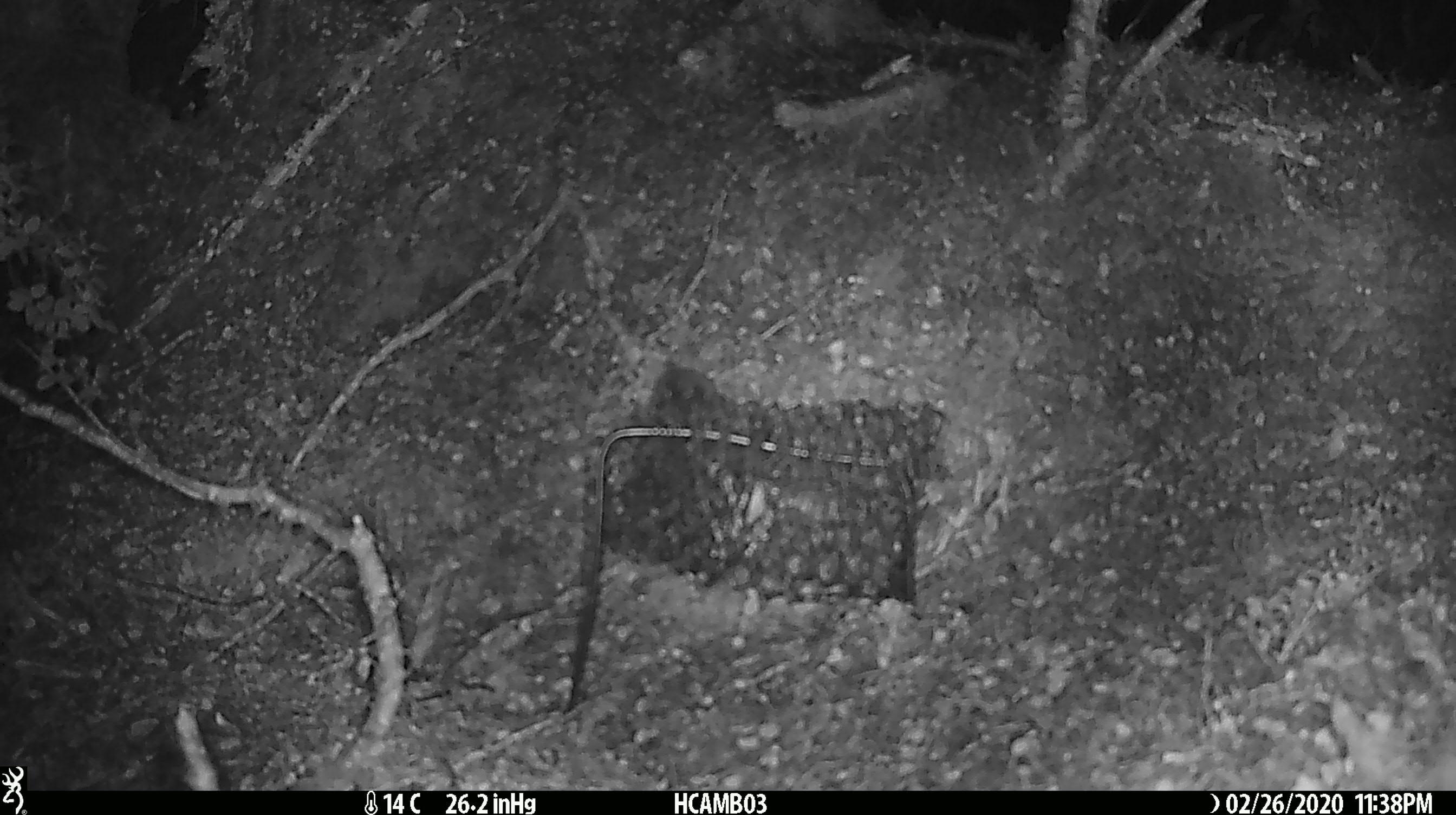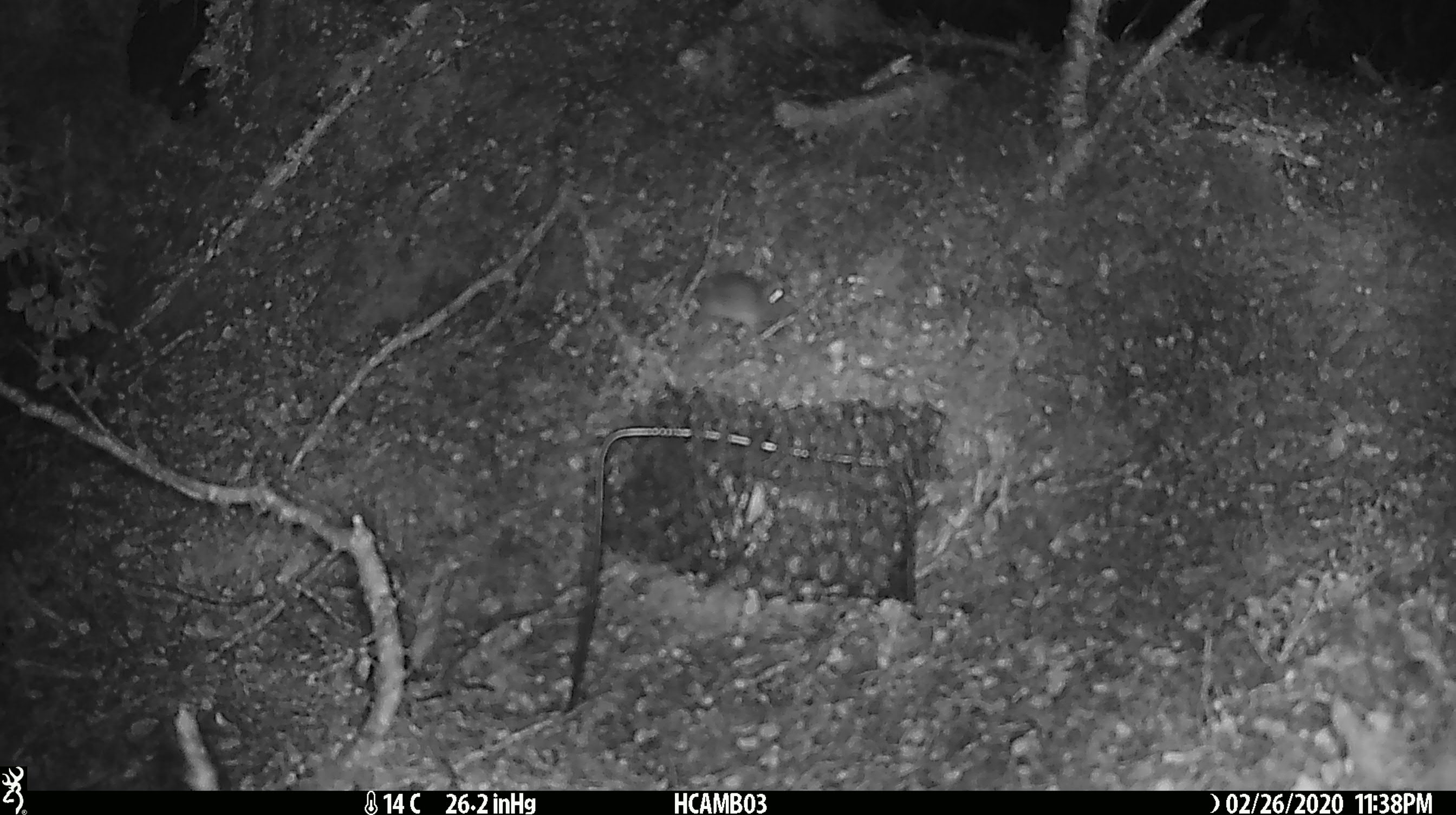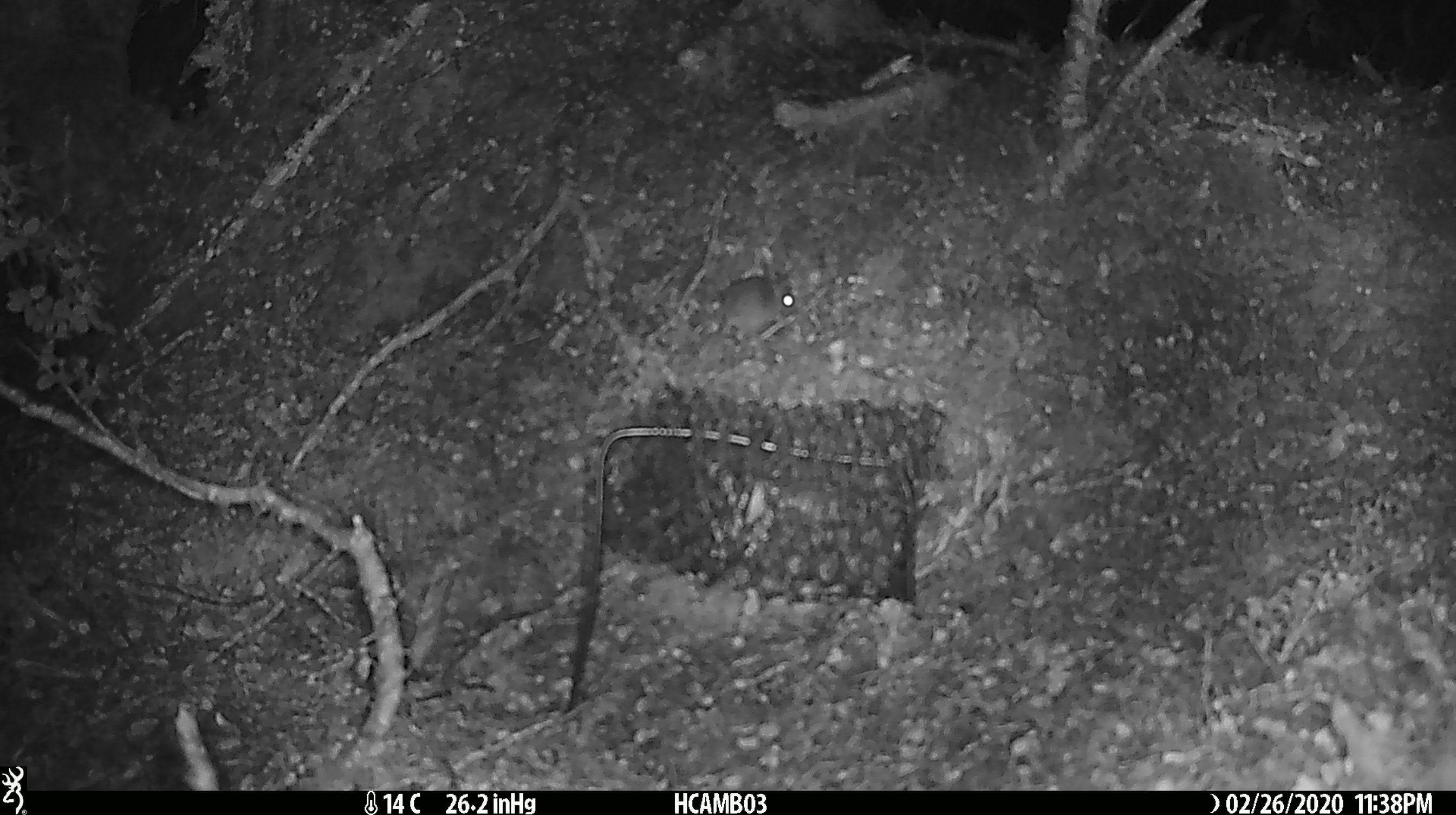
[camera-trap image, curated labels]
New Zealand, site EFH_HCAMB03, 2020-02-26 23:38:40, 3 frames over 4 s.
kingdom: Animalia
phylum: Chordata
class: Mammalia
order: Rodentia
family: Muridae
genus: Mus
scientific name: Mus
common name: mouse